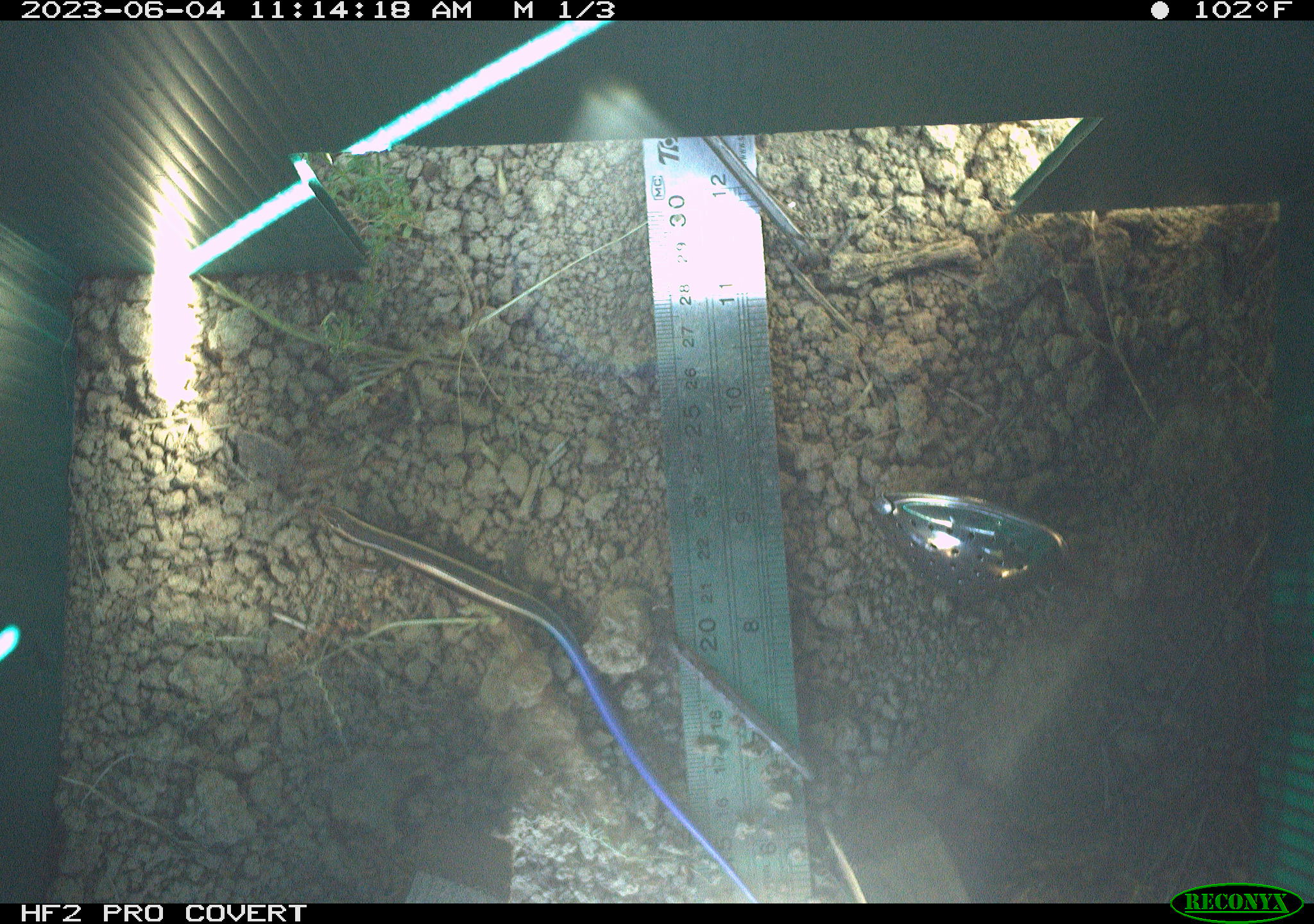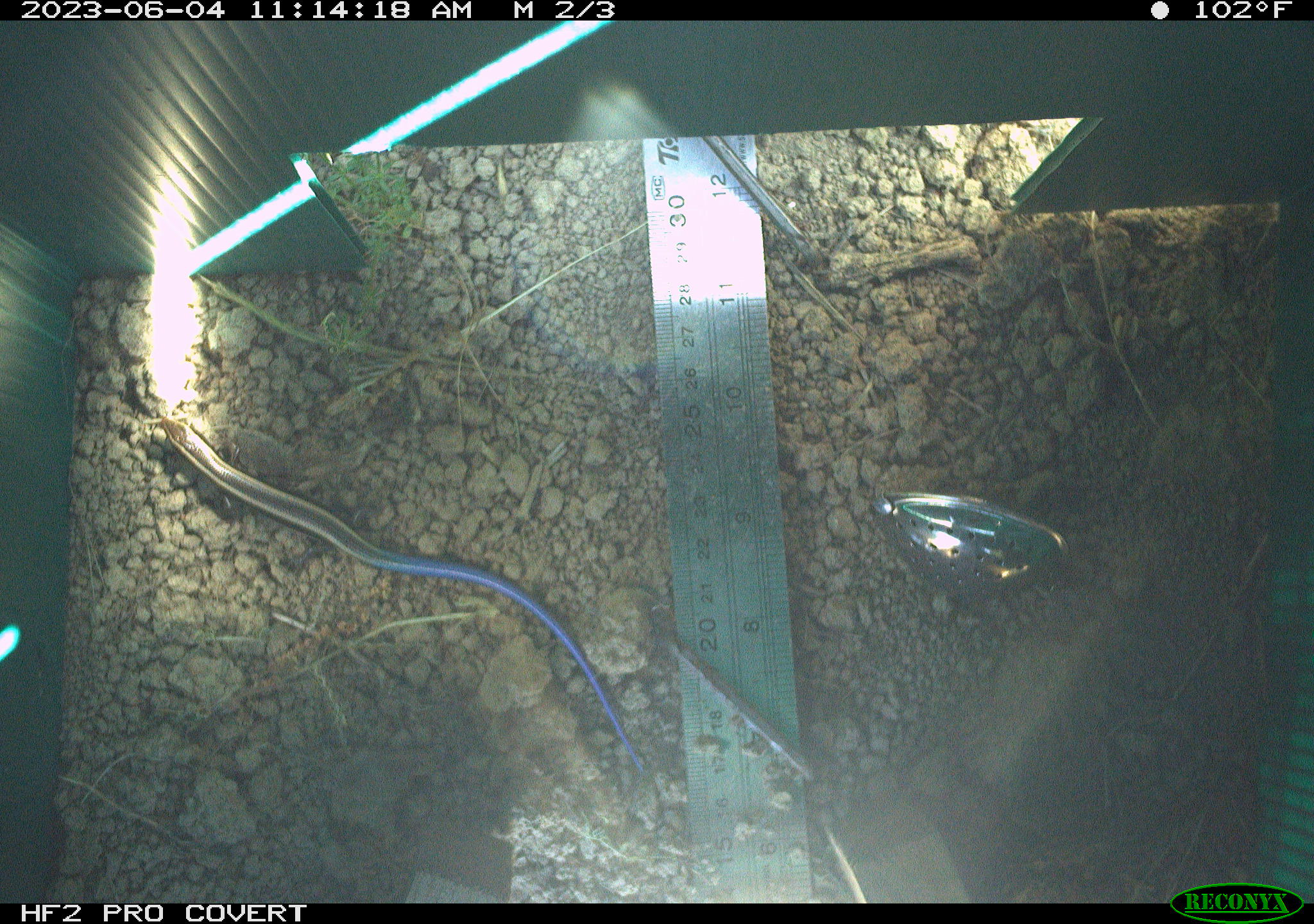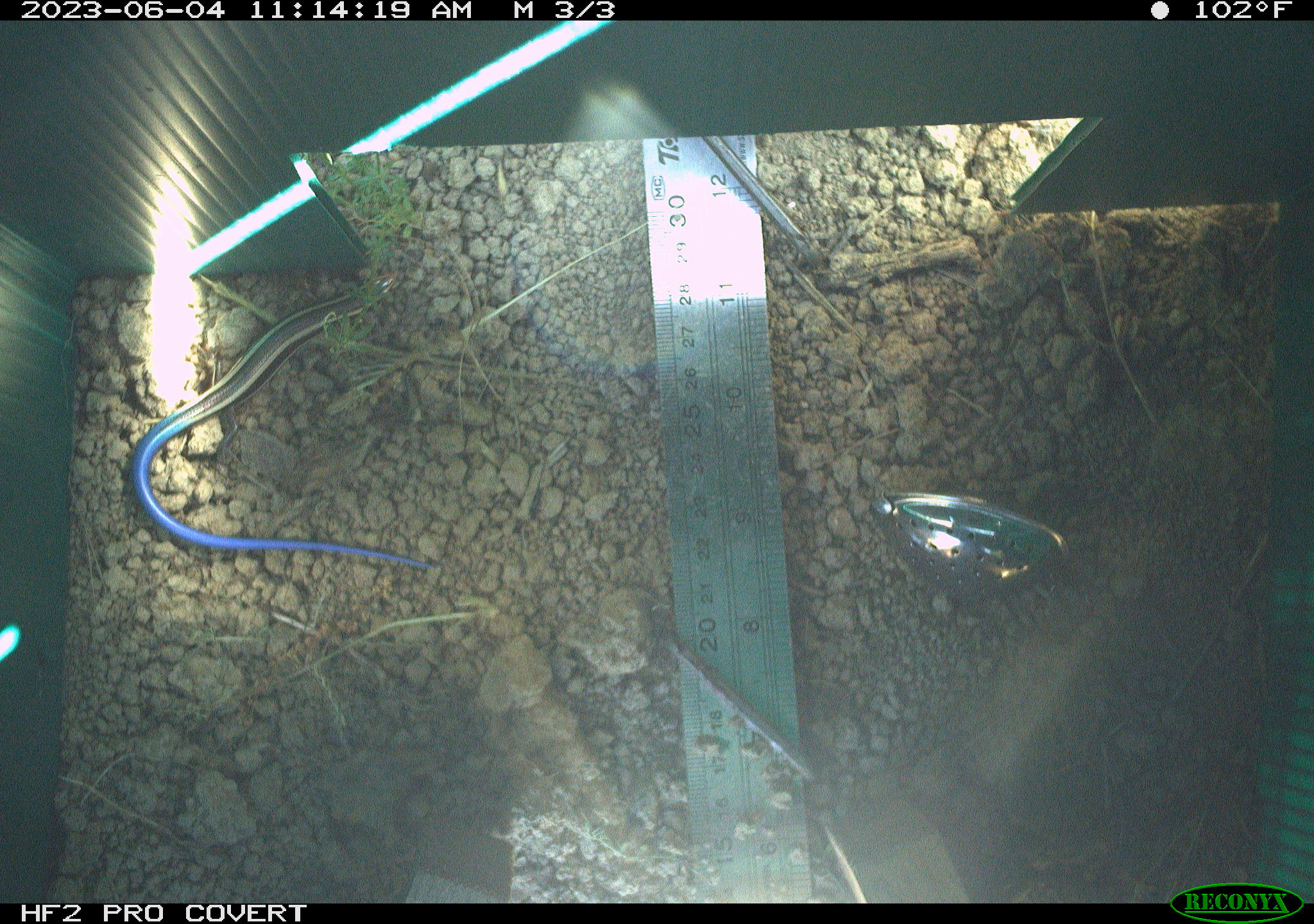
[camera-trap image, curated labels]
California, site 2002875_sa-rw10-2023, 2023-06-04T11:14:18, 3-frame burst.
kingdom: Animalia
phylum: Chordata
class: Reptilia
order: Squamata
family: Scincidae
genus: Plestiodon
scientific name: Plestiodon skiltonianus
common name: western skink